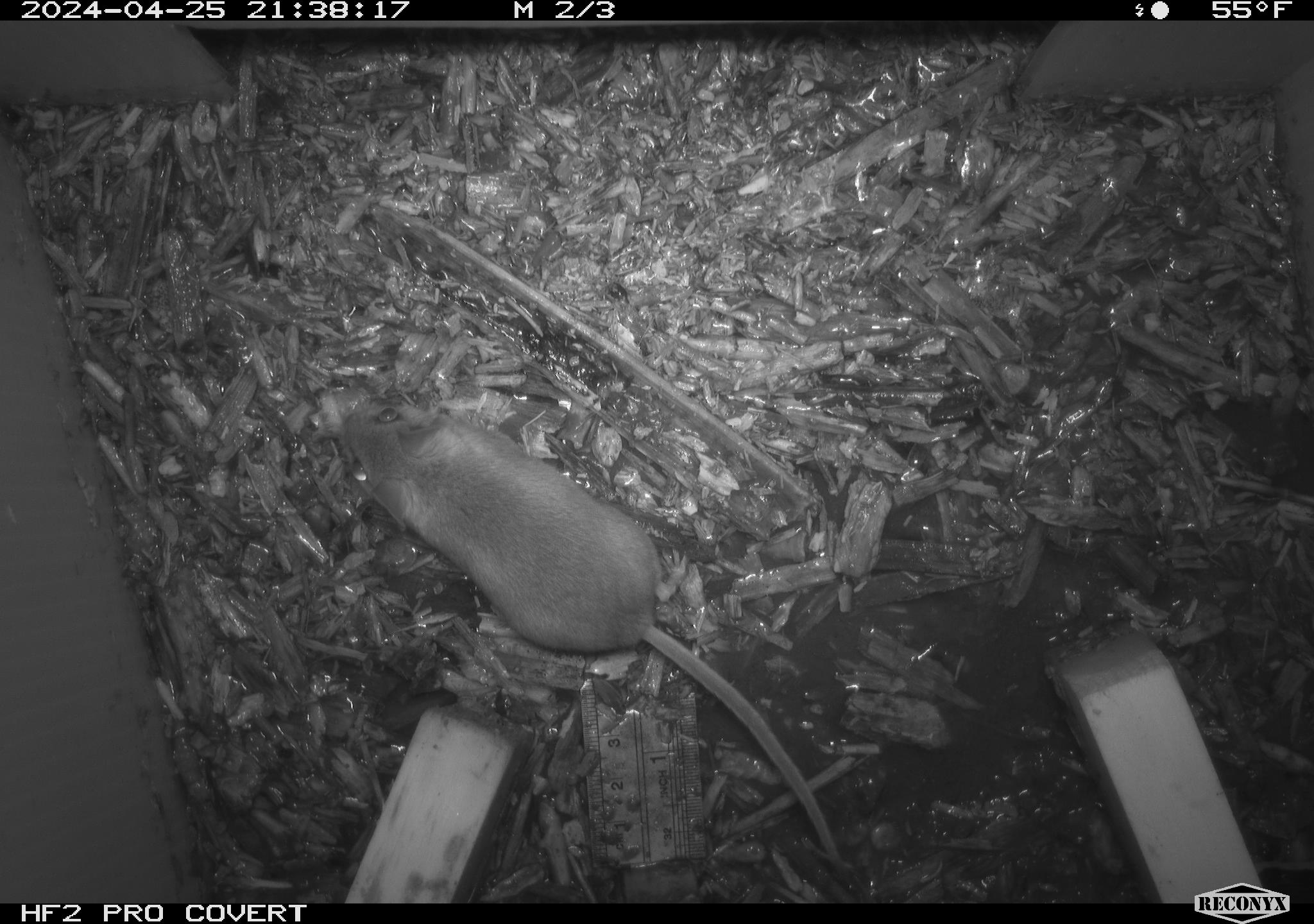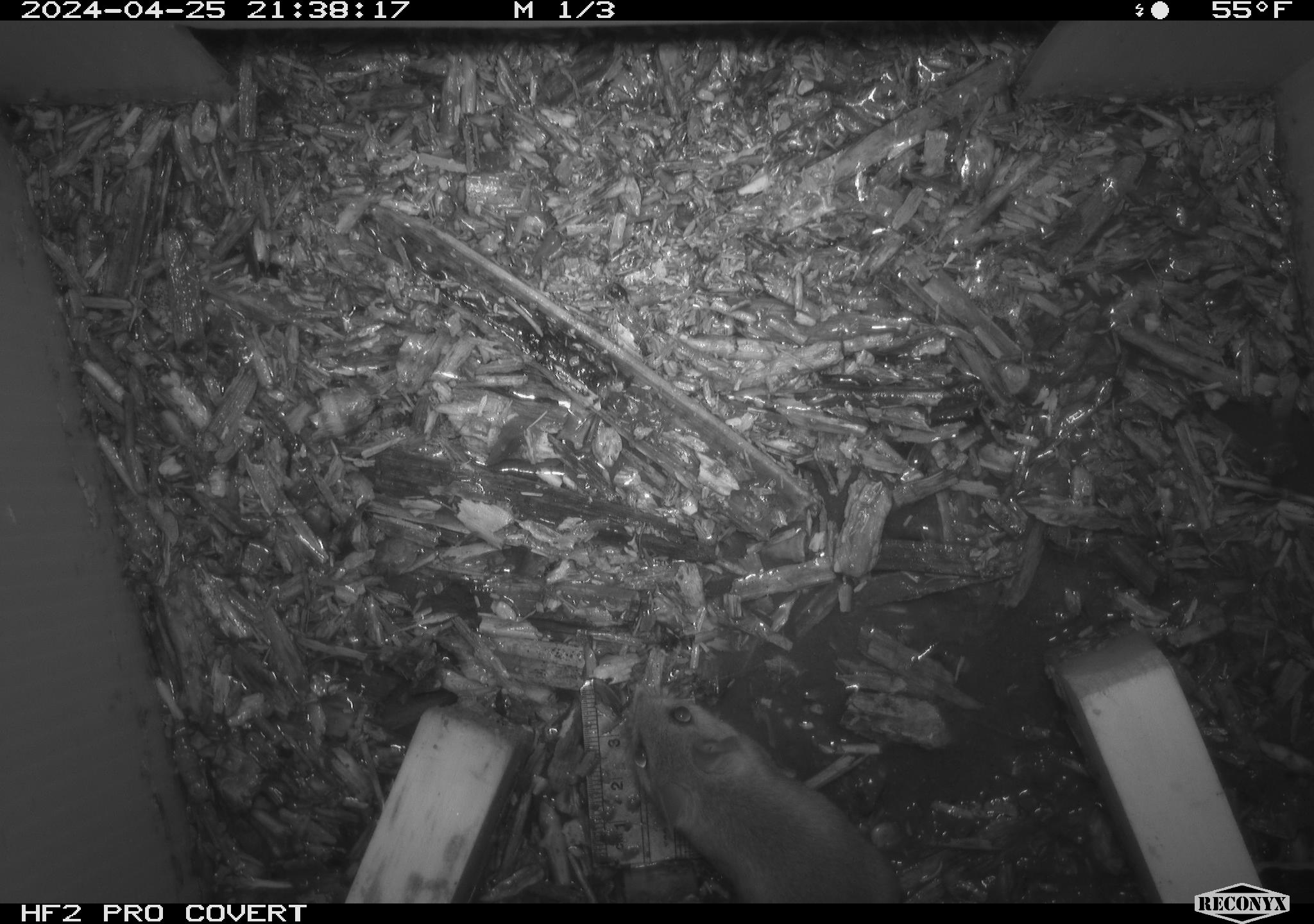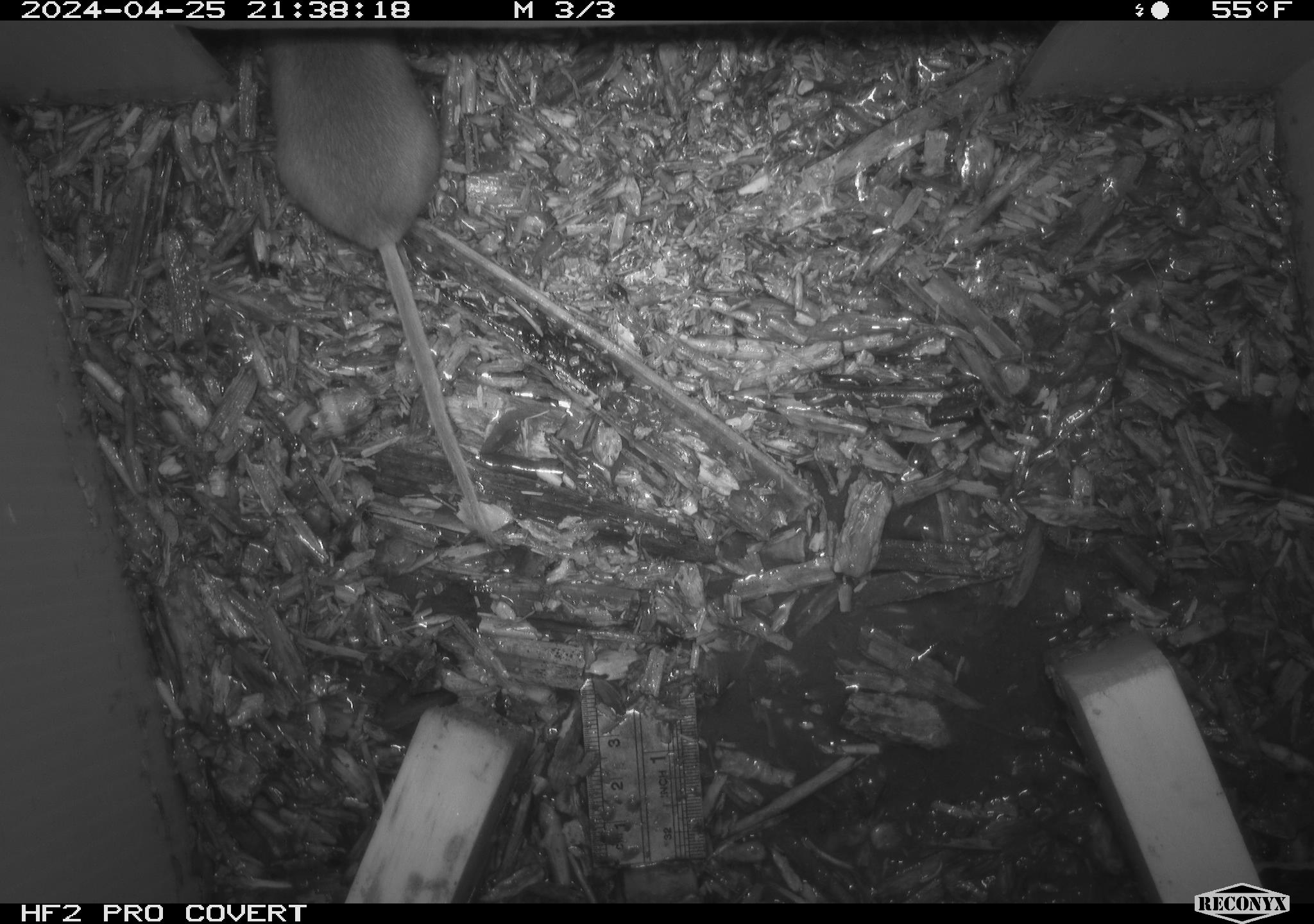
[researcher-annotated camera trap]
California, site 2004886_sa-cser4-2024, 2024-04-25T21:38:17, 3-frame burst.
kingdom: Animalia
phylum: Chordata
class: Reptilia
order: Squamata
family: Phrynosomatidae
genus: Sceloporus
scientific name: Sceloporus occidentalis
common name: western fence lizard